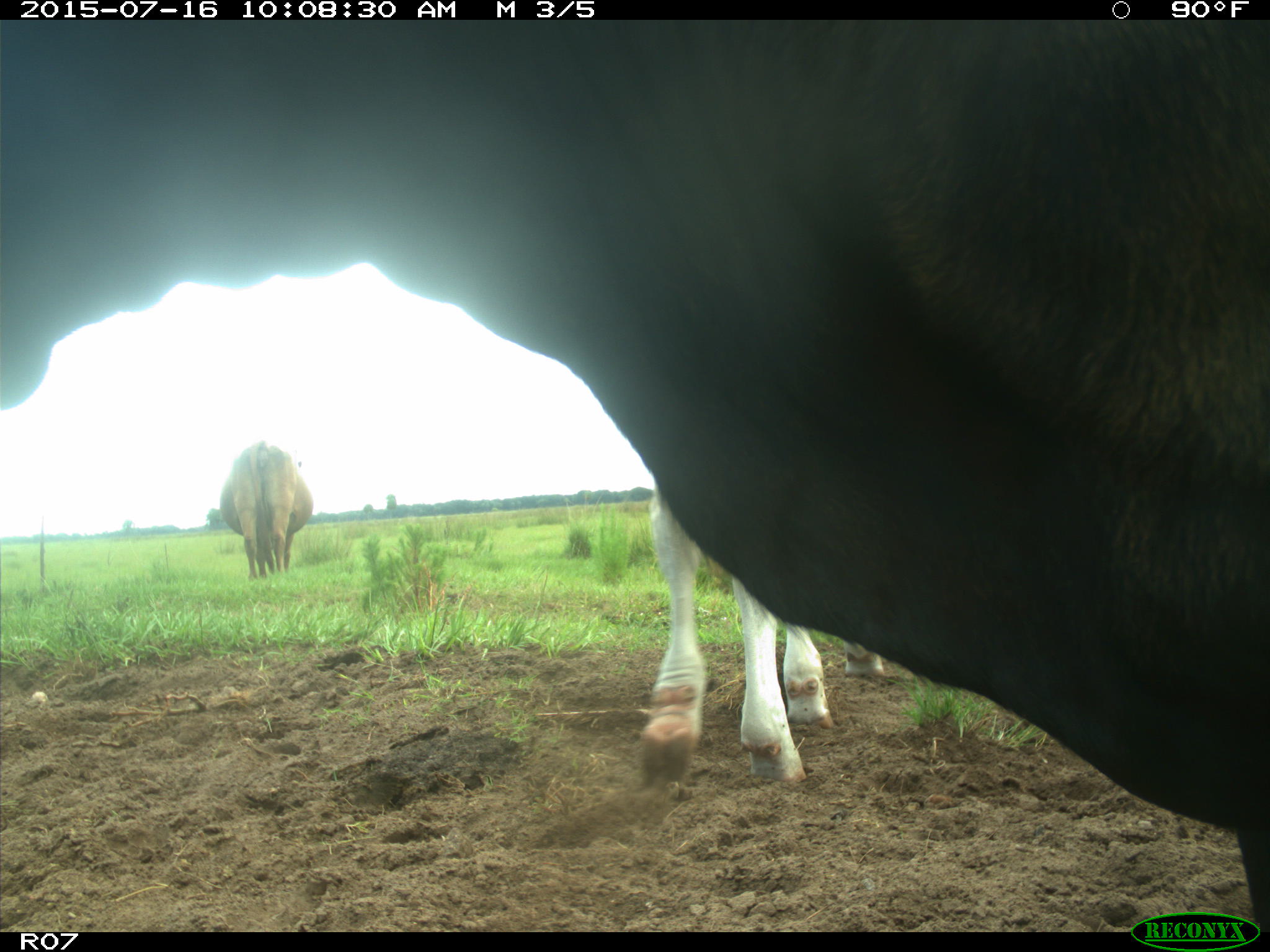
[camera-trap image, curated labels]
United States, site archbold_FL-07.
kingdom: Animalia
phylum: Chordata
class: Mammalia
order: Artiodactyla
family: Bovidae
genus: Bos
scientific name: Bos taurus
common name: domestic cow